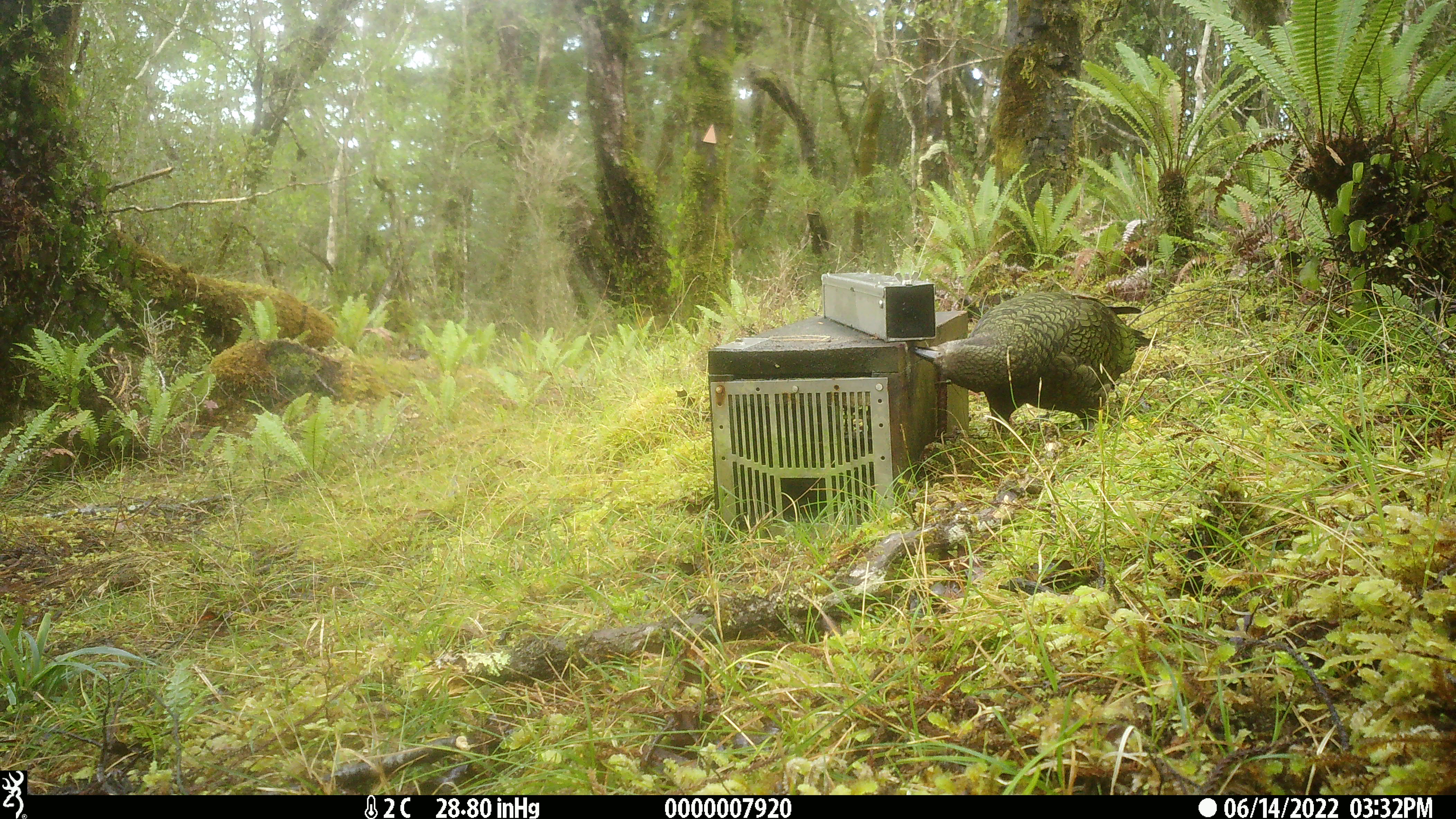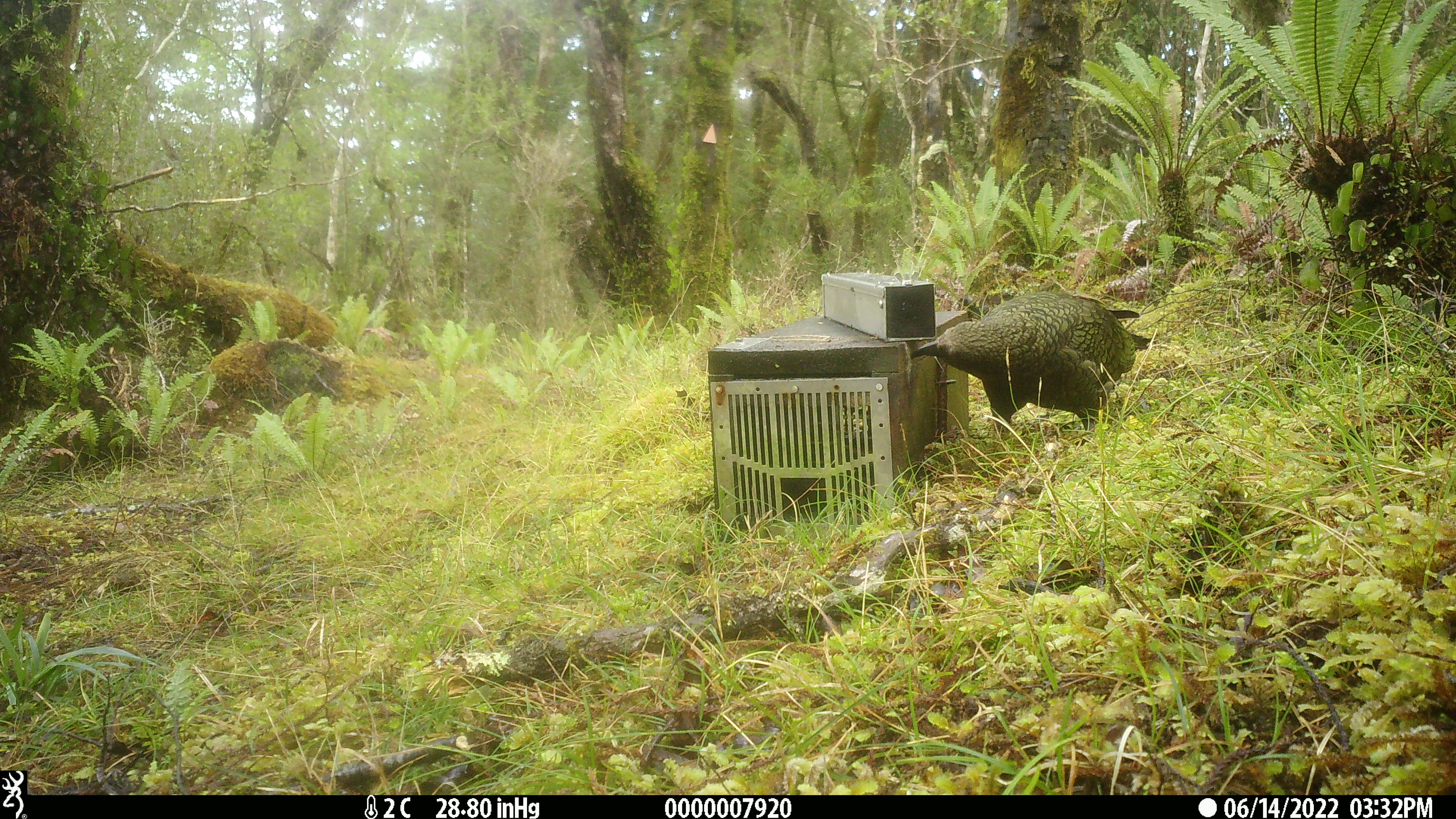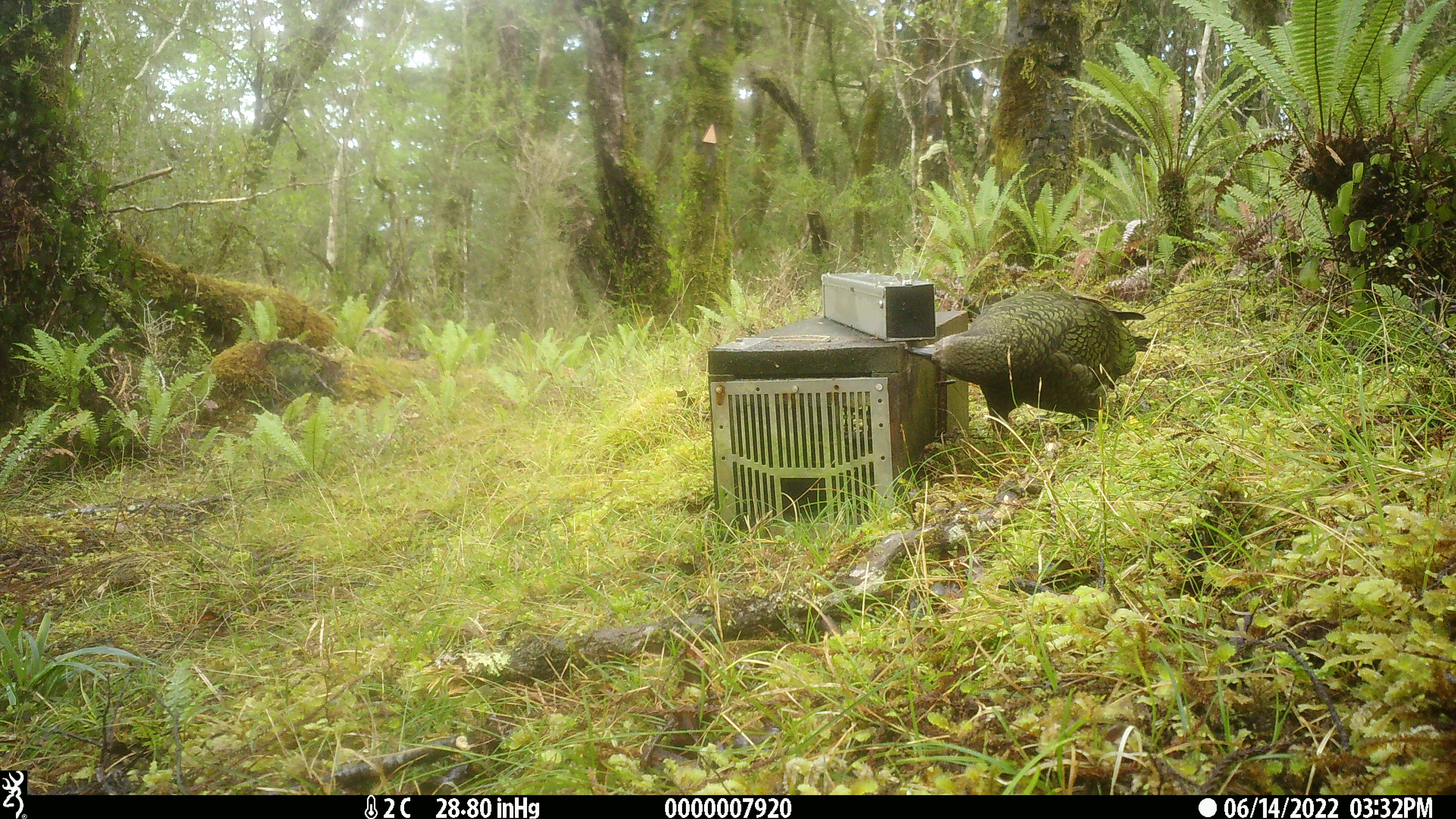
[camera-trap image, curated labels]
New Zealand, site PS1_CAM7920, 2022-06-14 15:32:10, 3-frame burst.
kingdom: Animalia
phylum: Chordata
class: Aves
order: Psittaciformes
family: Strigopidae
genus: Nestor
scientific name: Nestor notabilis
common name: kea